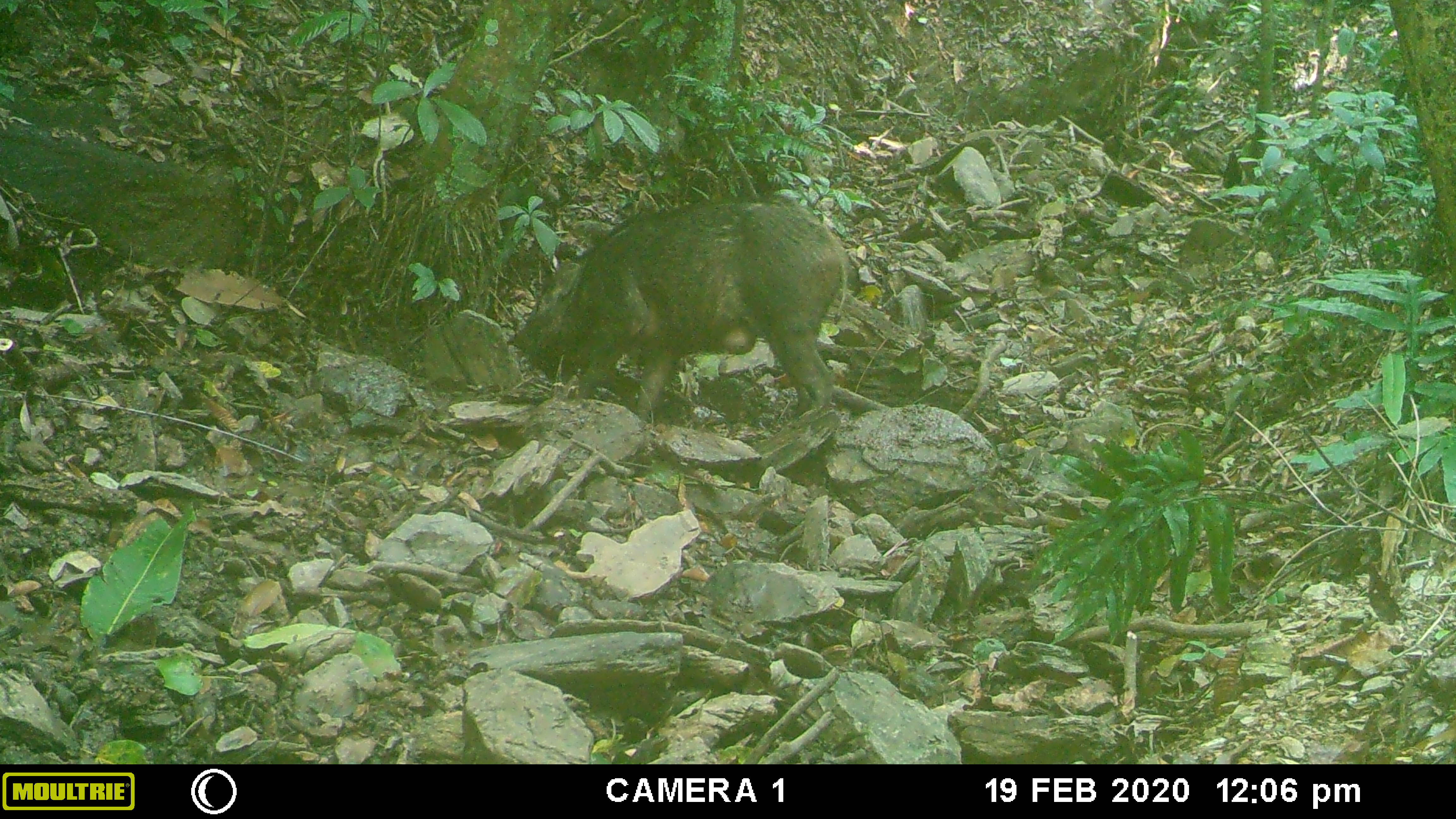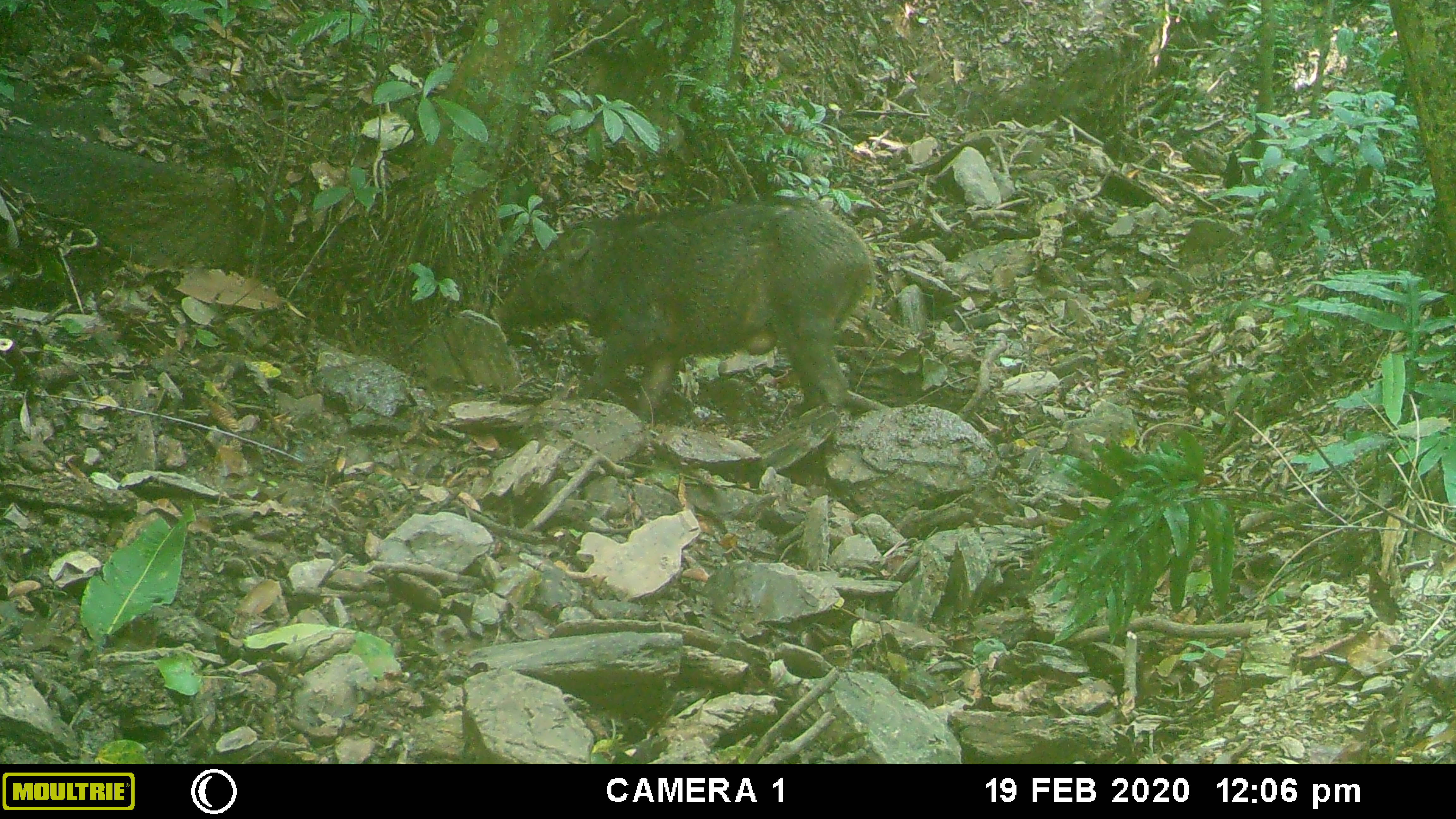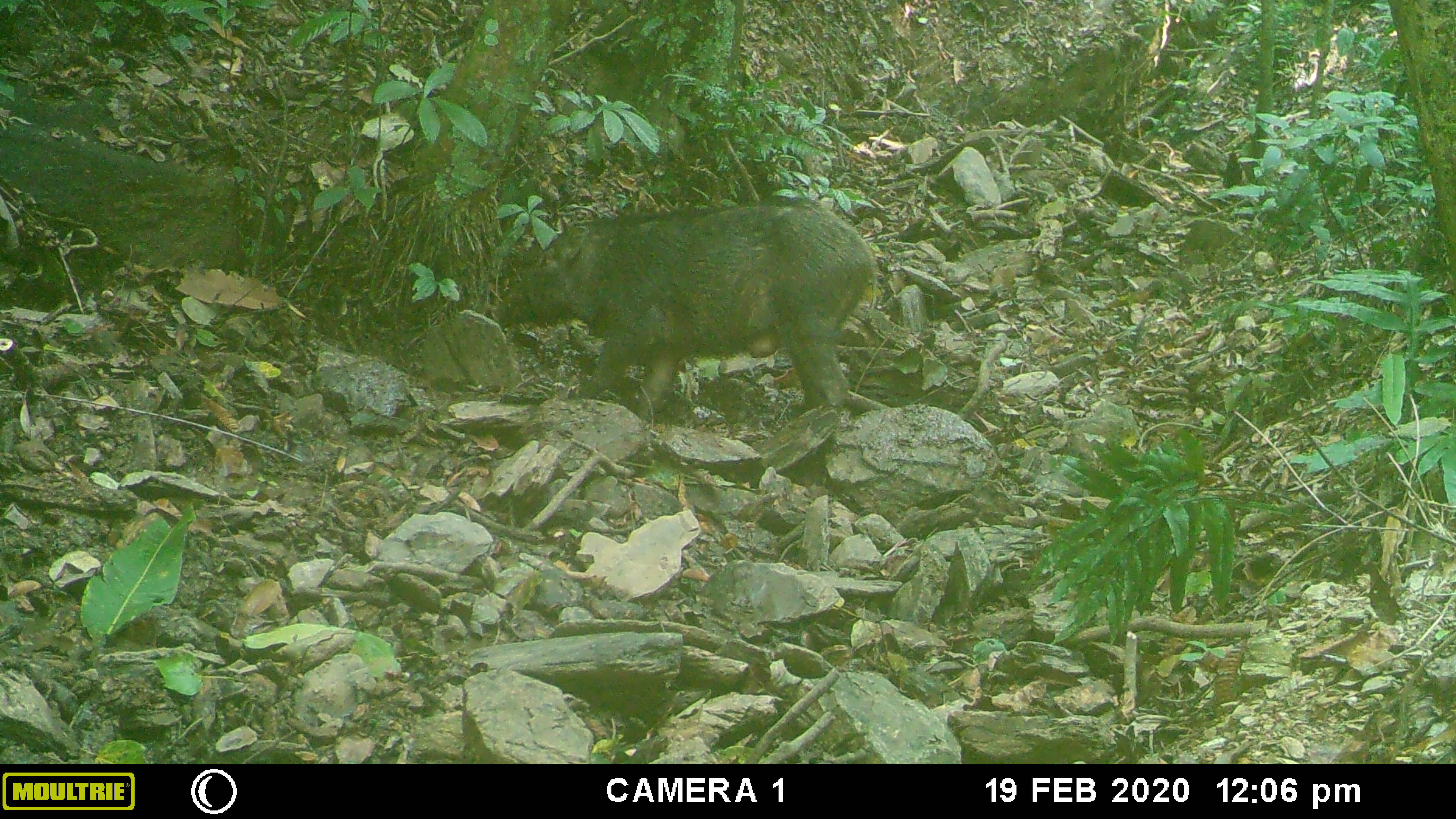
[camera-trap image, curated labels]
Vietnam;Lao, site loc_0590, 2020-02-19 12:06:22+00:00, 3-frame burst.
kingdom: Animalia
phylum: Chordata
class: Mammalia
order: Artiodactyla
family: Suidae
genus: Sus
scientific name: Sus scrofa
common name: eurasian wild pig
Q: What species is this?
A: Eurasian wild pig (Sus scrofa).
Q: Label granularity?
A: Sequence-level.